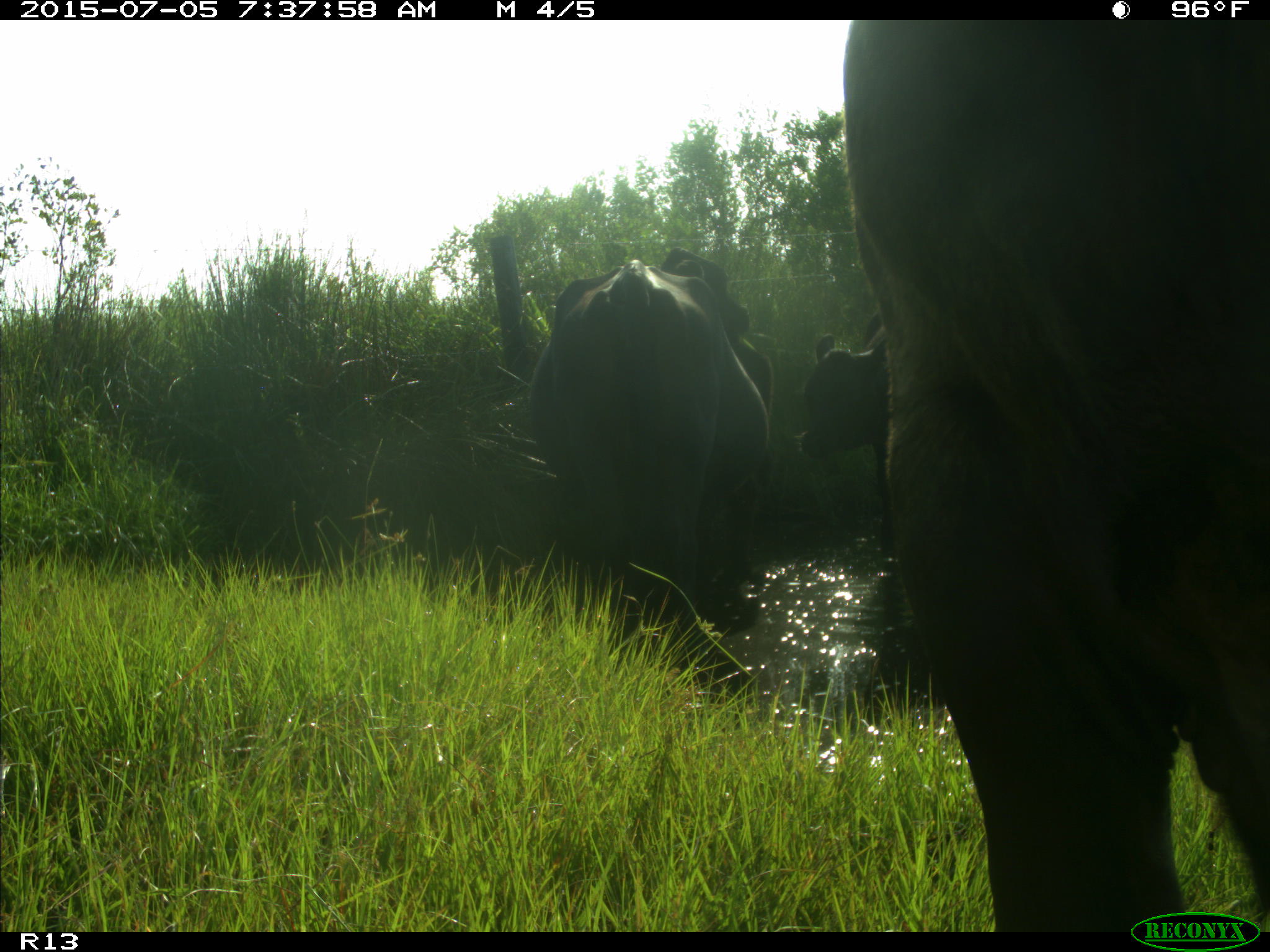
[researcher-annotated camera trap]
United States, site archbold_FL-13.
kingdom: Animalia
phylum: Chordata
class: Mammalia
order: Artiodactyla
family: Bovidae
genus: Bos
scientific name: Bos taurus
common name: domestic cow